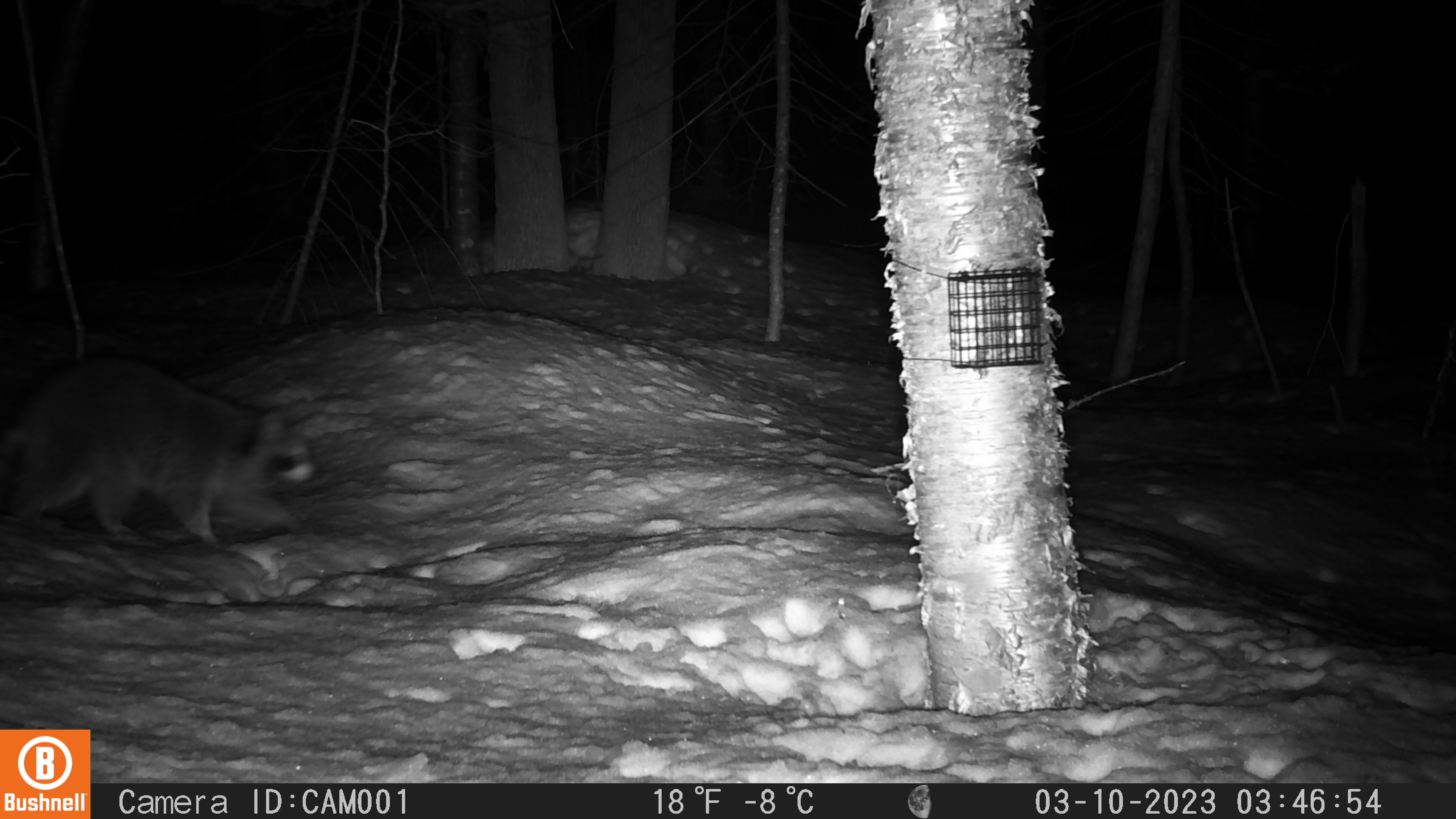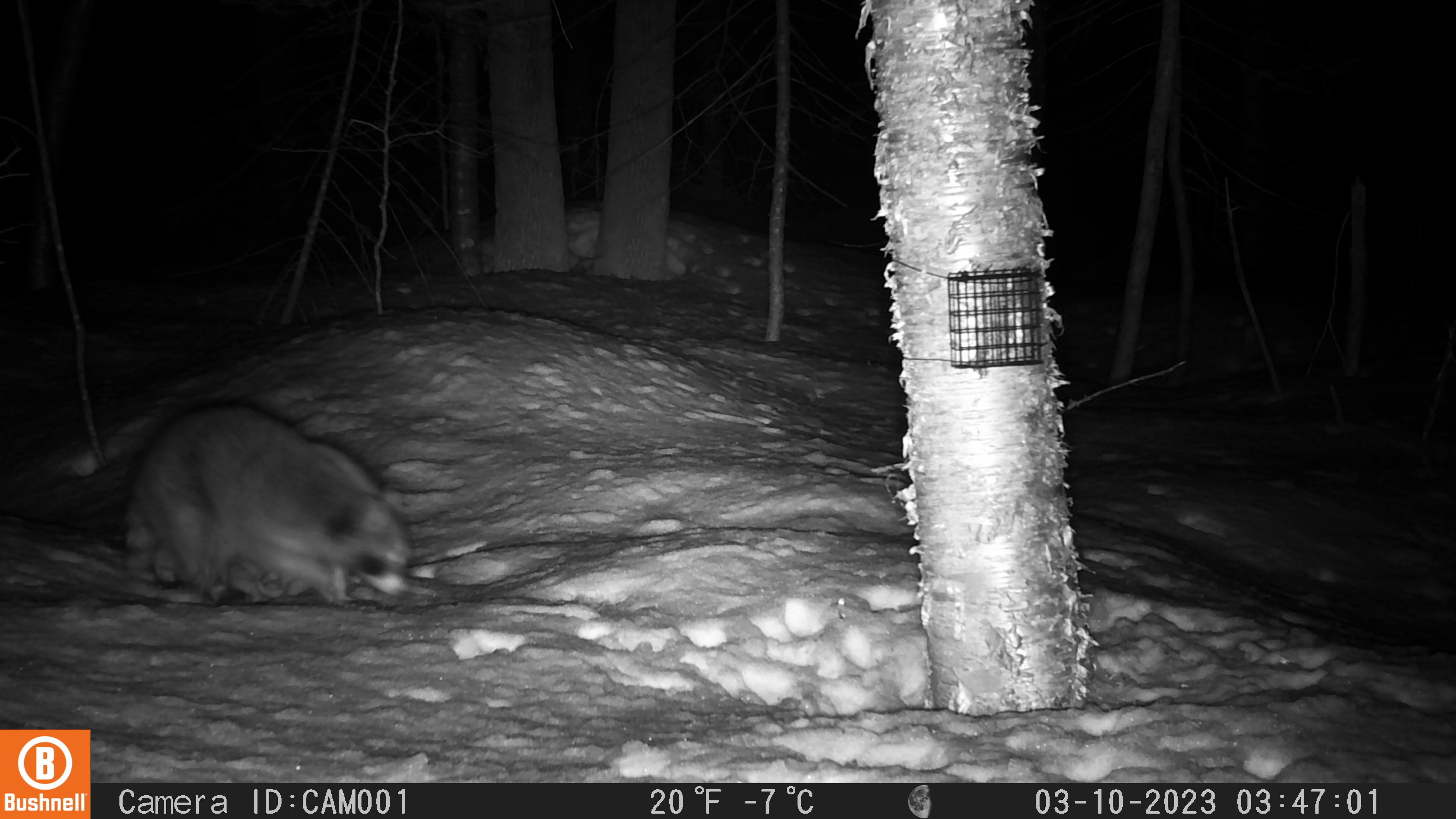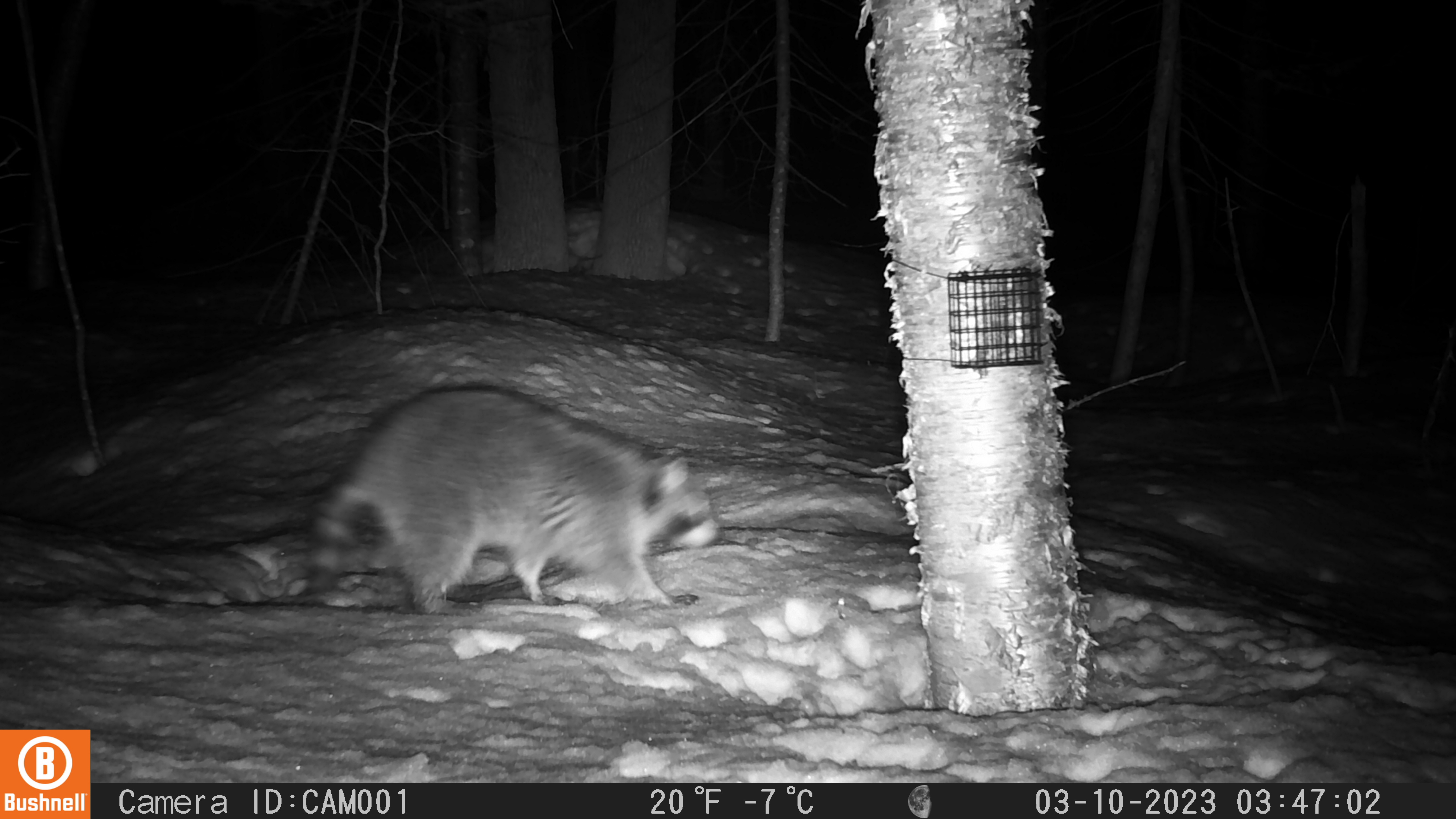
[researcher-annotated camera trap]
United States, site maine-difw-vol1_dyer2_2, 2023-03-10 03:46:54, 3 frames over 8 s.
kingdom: Animalia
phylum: Chordata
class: Mammalia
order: Carnivora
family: Procyonidae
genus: Procyon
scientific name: Procyon lotor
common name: raccoon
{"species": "raccoon (Procyon lotor)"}